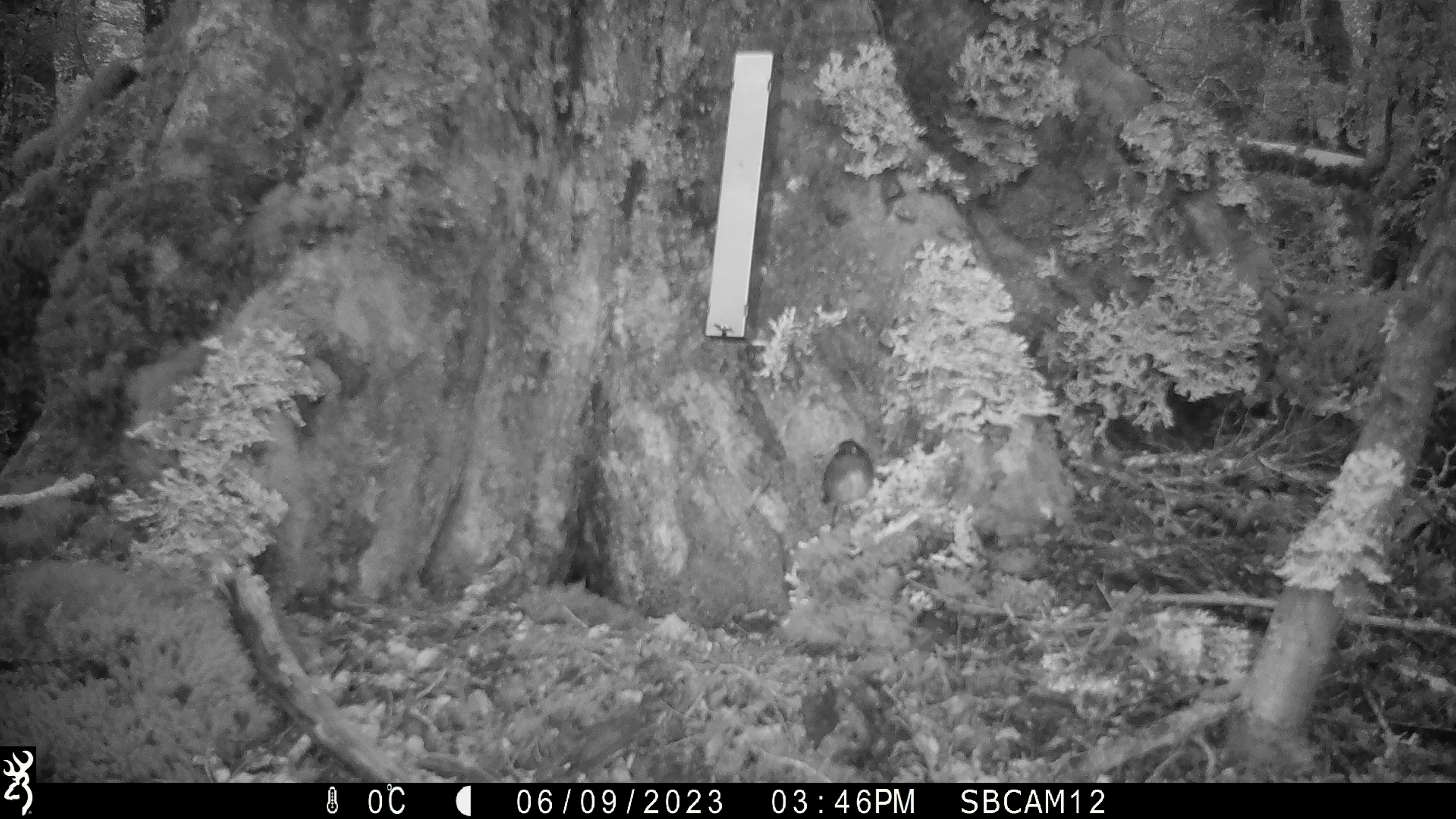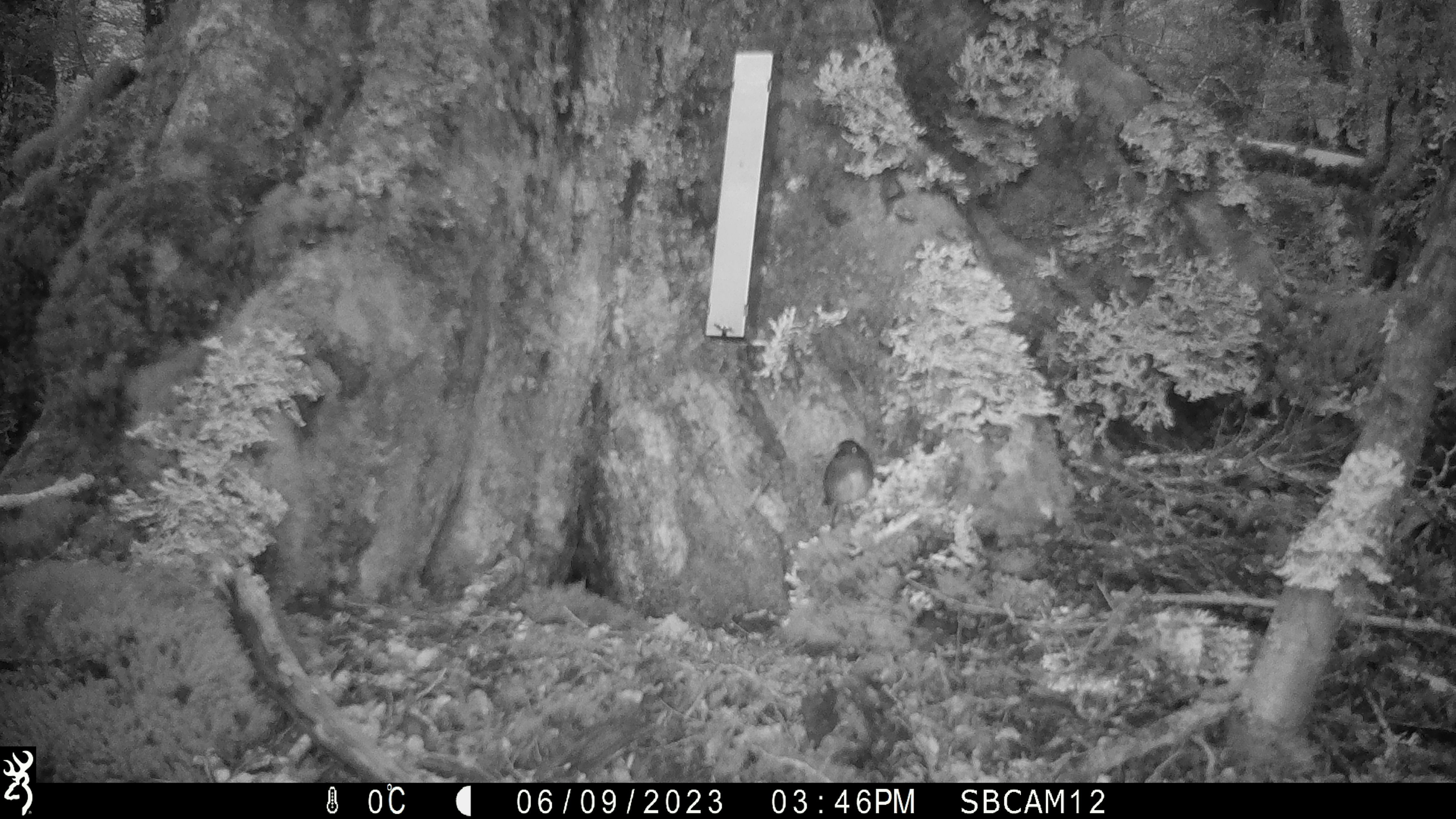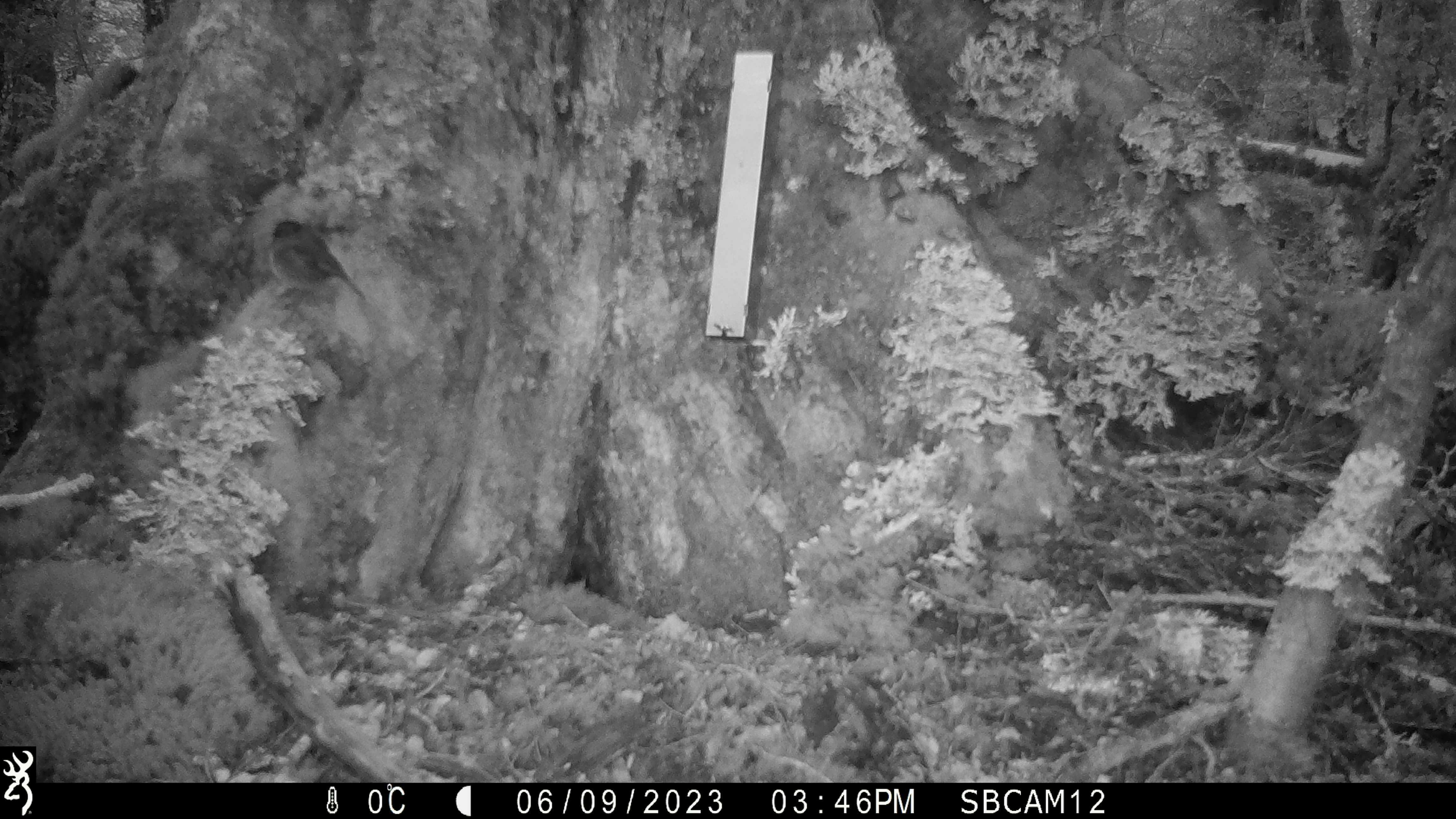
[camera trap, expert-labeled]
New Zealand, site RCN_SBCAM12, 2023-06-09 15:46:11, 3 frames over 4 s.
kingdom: Animalia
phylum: Chordata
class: Aves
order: Passeriformes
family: Petroicidae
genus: Petroica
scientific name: Petroica australis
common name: new zealand robin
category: robin